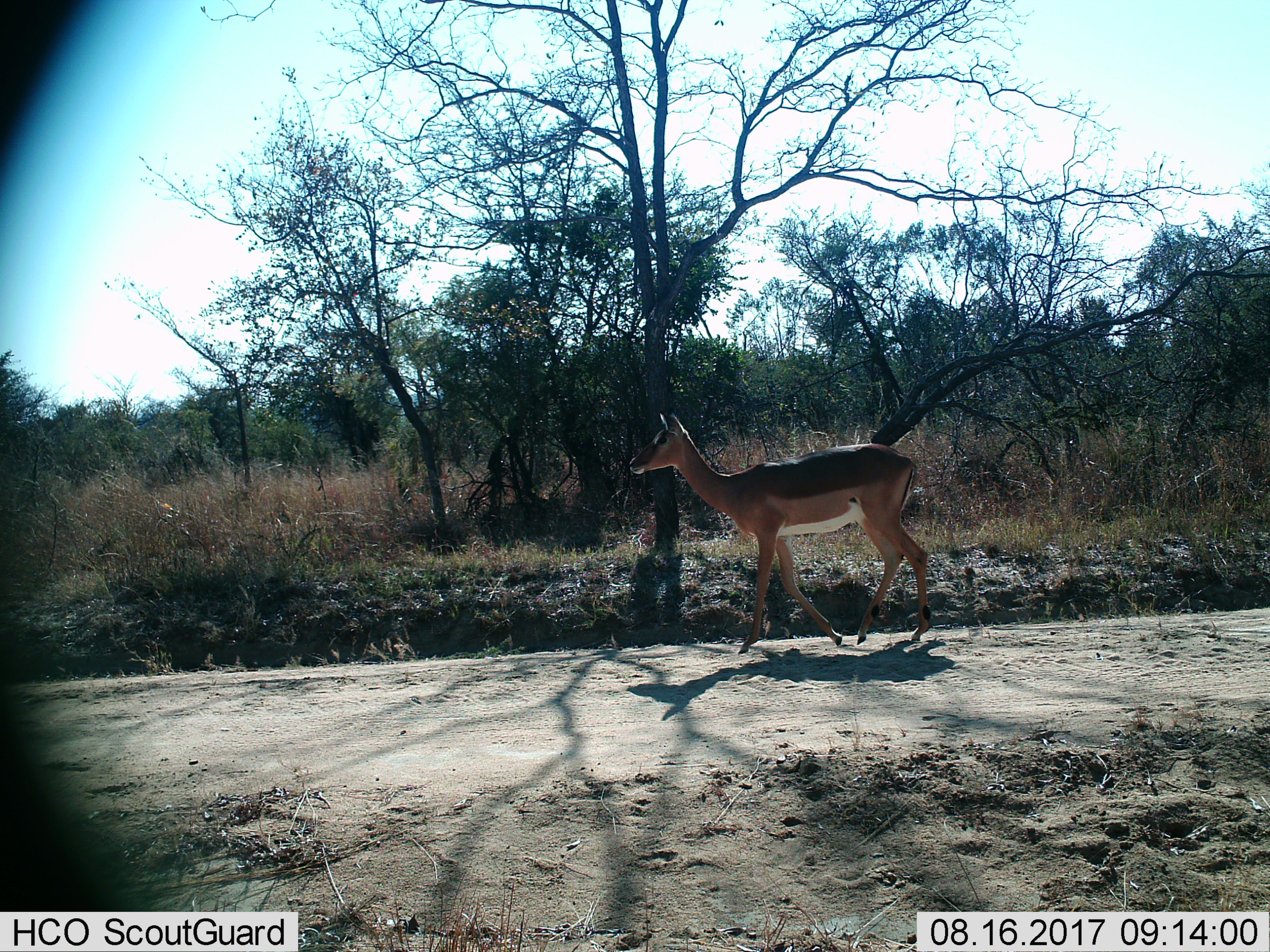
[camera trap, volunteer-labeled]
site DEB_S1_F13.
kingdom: Animalia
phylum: Chordata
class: Mammalia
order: Artiodactyla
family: Bovidae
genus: Aepyceros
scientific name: Aepyceros melampus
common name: impala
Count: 1.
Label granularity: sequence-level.